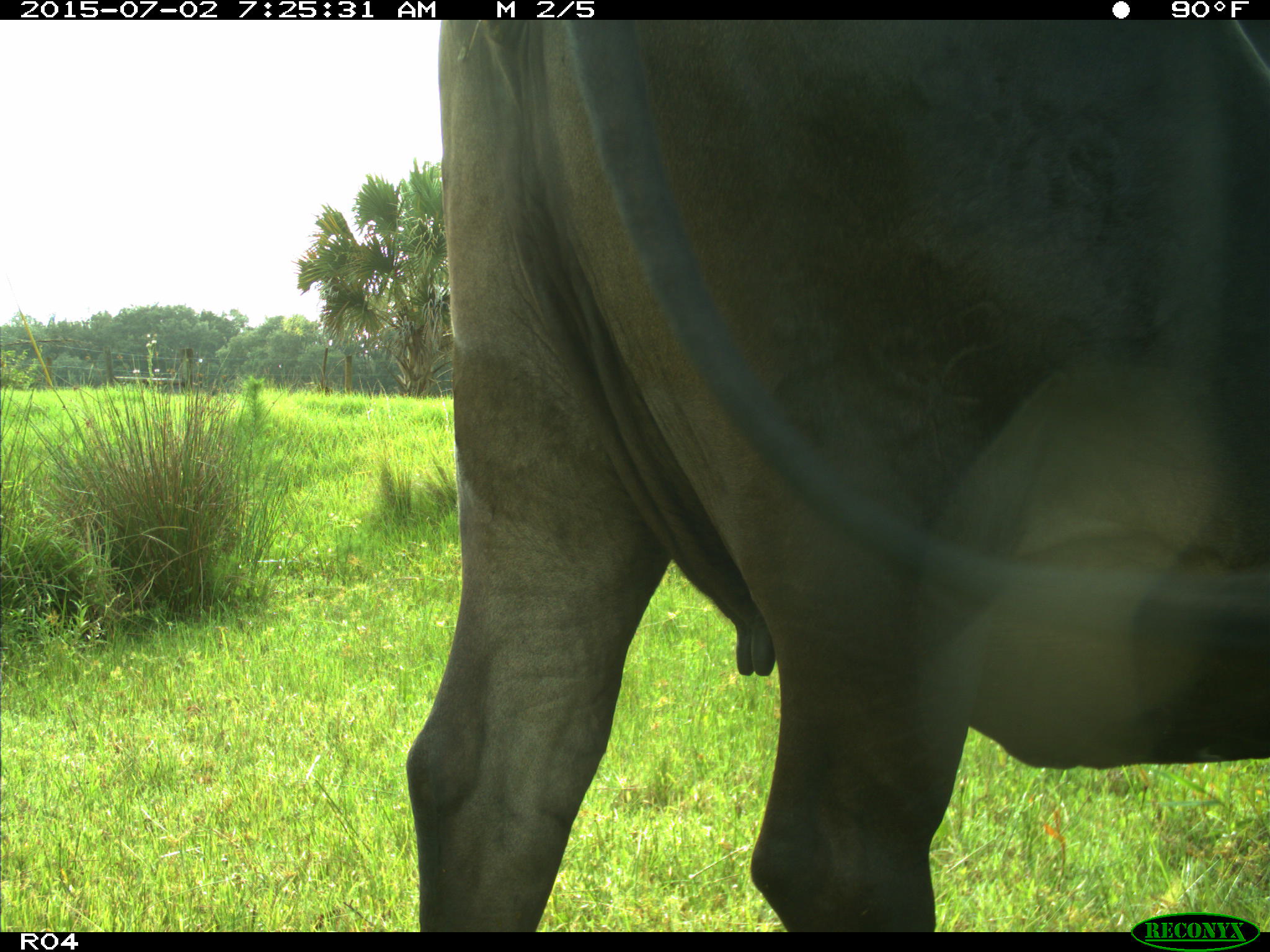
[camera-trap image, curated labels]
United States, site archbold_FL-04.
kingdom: Animalia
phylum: Chordata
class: Mammalia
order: Artiodactyla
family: Bovidae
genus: Bos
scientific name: Bos taurus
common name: domestic cow